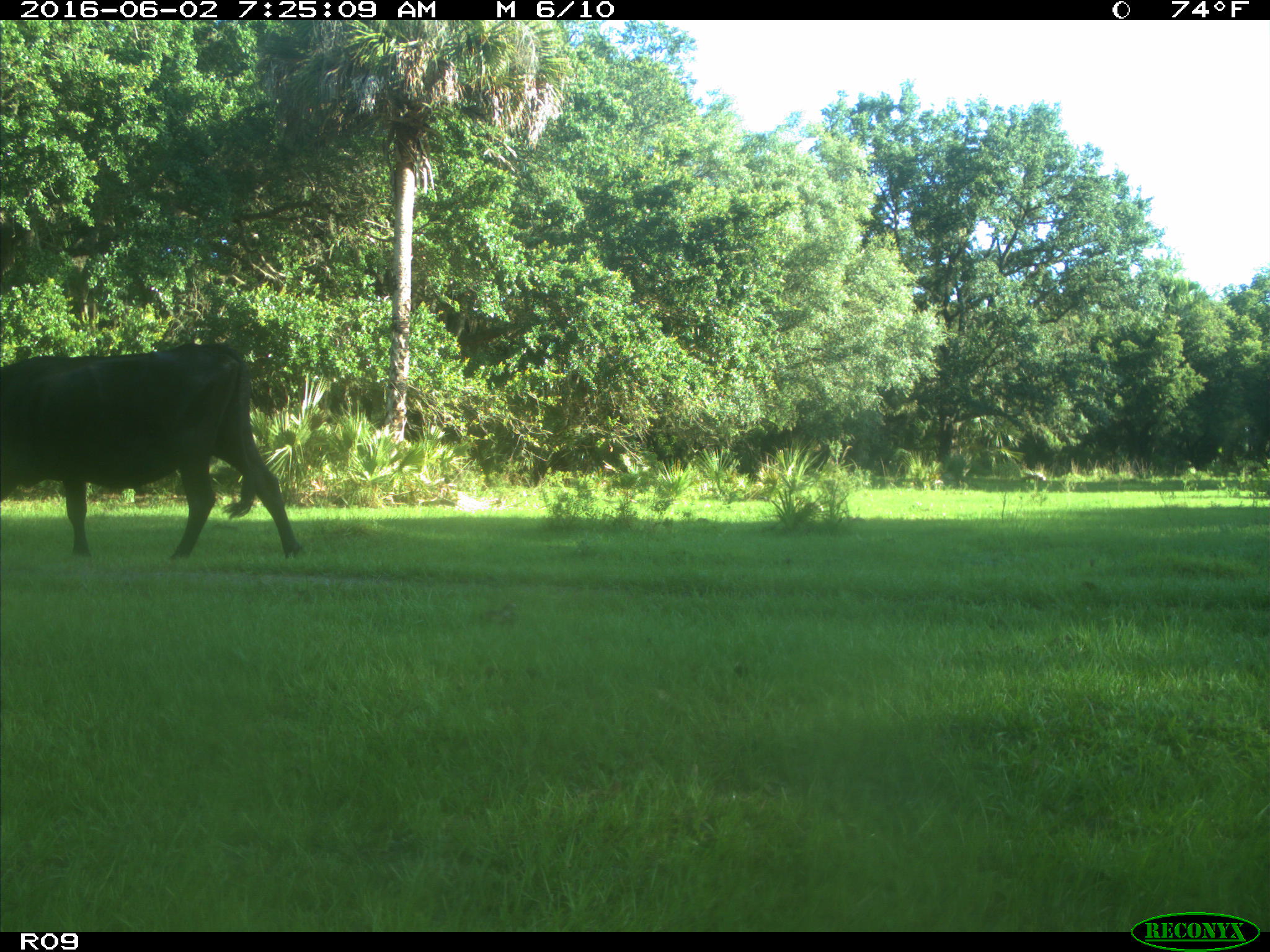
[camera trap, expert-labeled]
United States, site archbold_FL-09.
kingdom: Animalia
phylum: Chordata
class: Mammalia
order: Artiodactyla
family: Bovidae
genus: Bos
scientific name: Bos taurus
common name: domestic cow